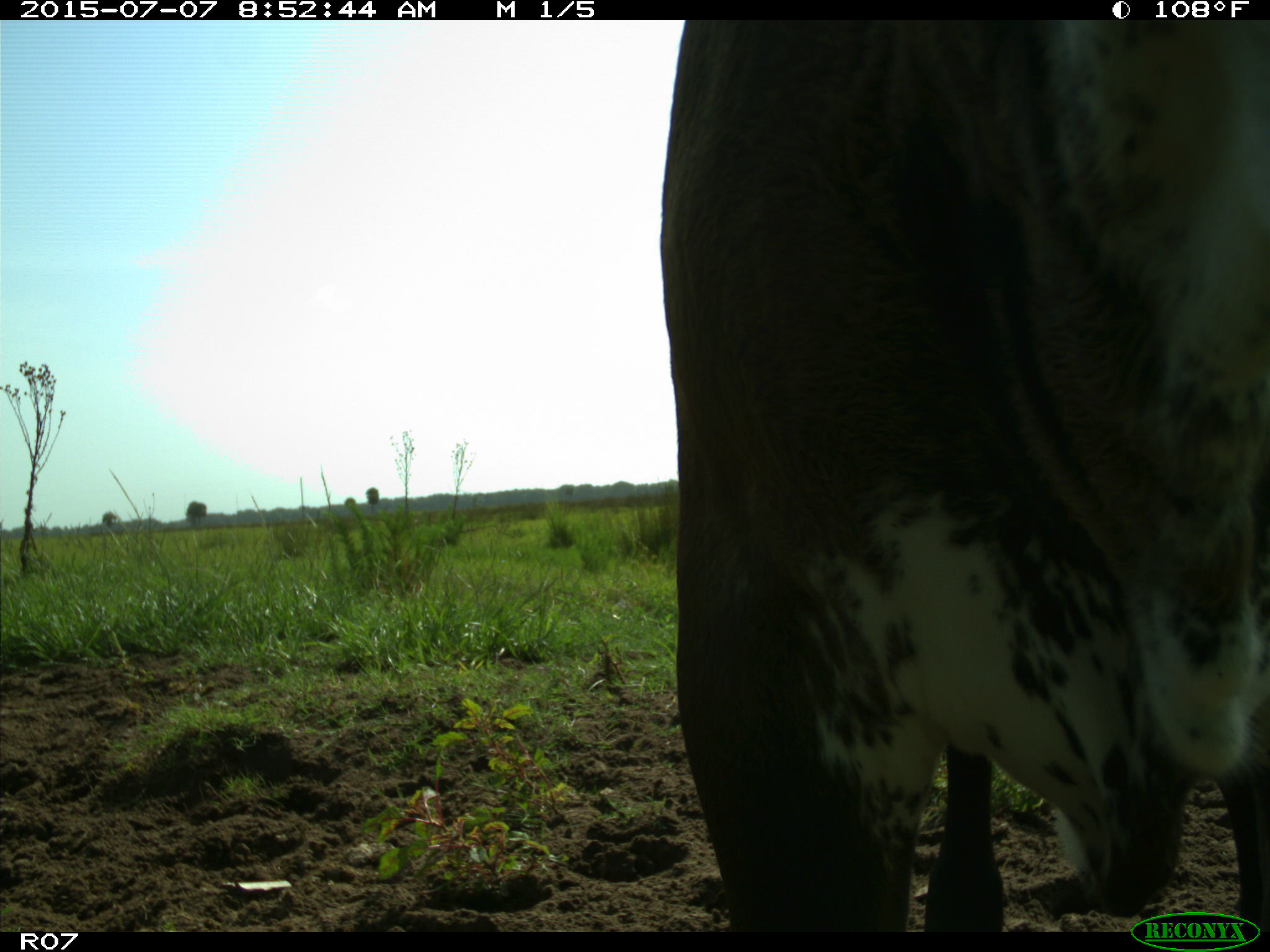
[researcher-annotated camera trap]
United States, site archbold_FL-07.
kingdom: Animalia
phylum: Chordata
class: Mammalia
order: Artiodactyla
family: Bovidae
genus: Bos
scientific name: Bos taurus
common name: domestic cow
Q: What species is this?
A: Bos taurus (domestic cow).